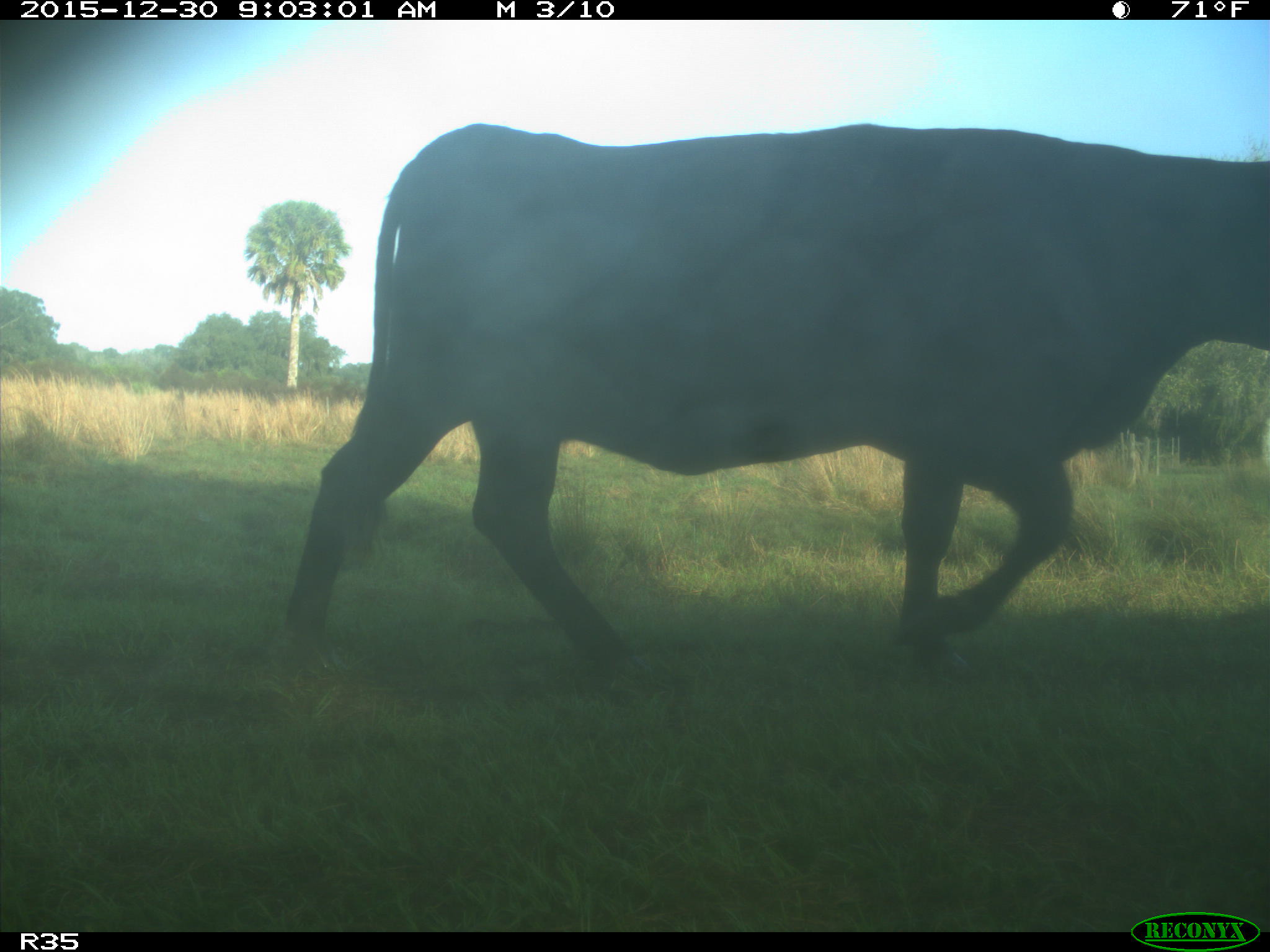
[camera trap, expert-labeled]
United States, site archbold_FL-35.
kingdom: Animalia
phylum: Chordata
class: Mammalia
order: Artiodactyla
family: Bovidae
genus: Bos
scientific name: Bos taurus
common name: domestic cow